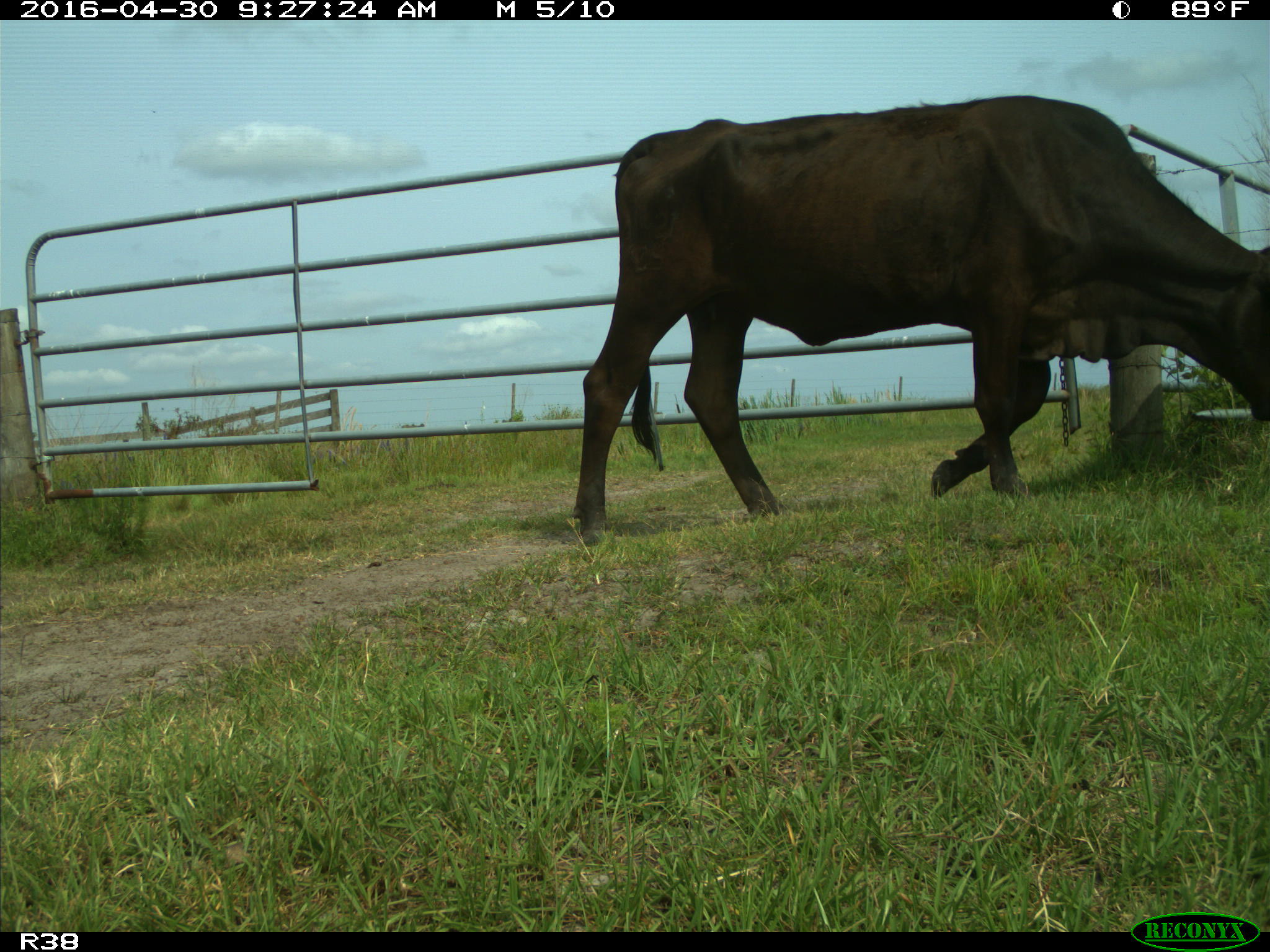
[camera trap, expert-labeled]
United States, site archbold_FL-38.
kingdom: Animalia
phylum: Chordata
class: Mammalia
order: Artiodactyla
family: Bovidae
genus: Bos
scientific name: Bos taurus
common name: domestic cow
Bos taurus (domestic cow).